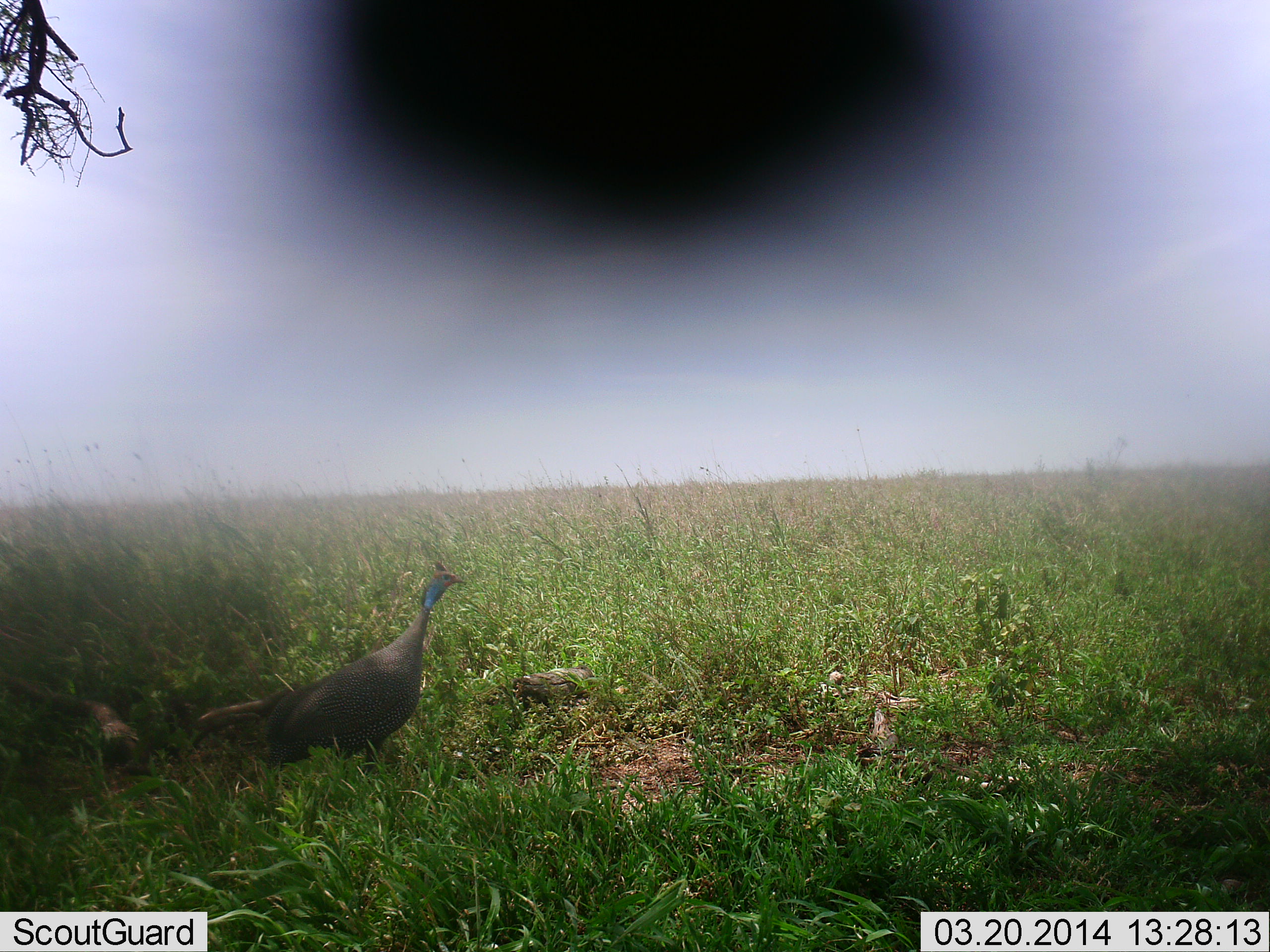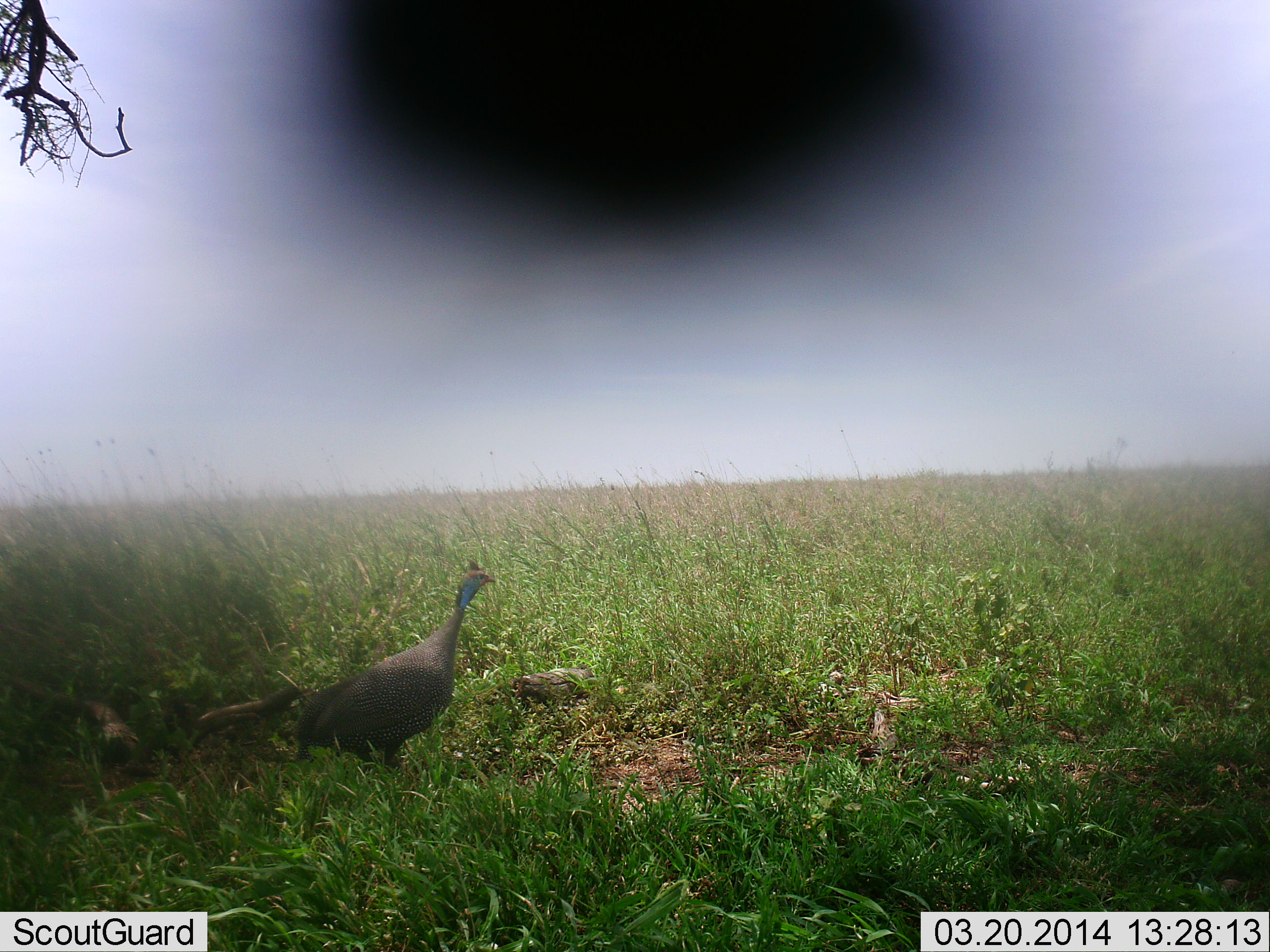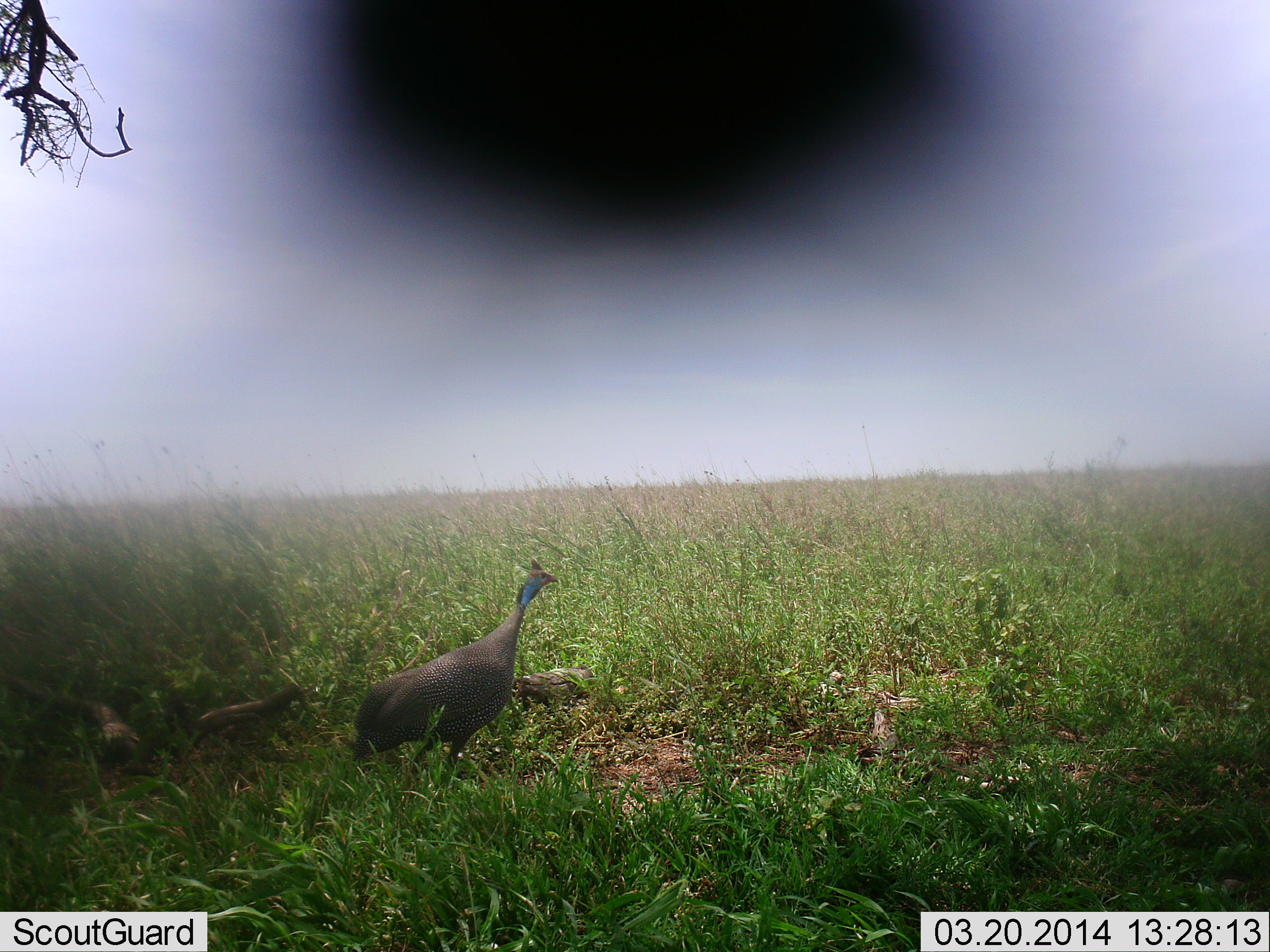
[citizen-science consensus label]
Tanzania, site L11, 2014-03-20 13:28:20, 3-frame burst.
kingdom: Animalia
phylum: Chordata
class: Aves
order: Galliformes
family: Numididae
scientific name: Numididae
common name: guinea fowl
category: guineafowl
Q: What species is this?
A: Guineafowl (guinea fowl) (Numididae).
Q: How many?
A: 1.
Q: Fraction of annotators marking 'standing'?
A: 20%.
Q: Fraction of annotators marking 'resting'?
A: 0%.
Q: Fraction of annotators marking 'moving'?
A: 80%.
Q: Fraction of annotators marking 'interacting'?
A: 0%.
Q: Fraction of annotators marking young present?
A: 0%.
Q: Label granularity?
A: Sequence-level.